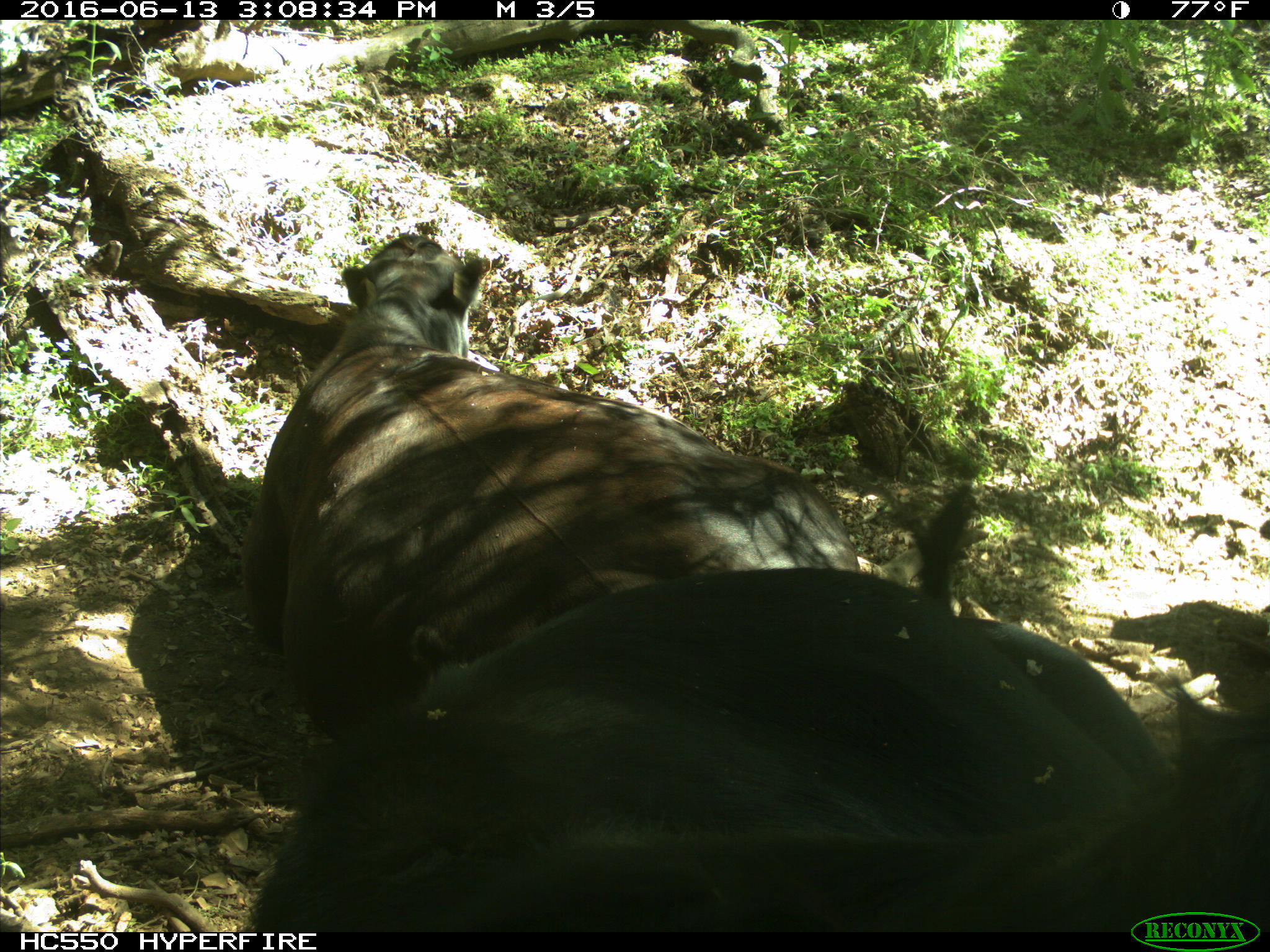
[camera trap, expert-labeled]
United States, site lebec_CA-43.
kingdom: Animalia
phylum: Chordata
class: Mammalia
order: Artiodactyla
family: Bovidae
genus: Bos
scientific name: Bos taurus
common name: domestic cow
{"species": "Bos taurus (domestic cow)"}